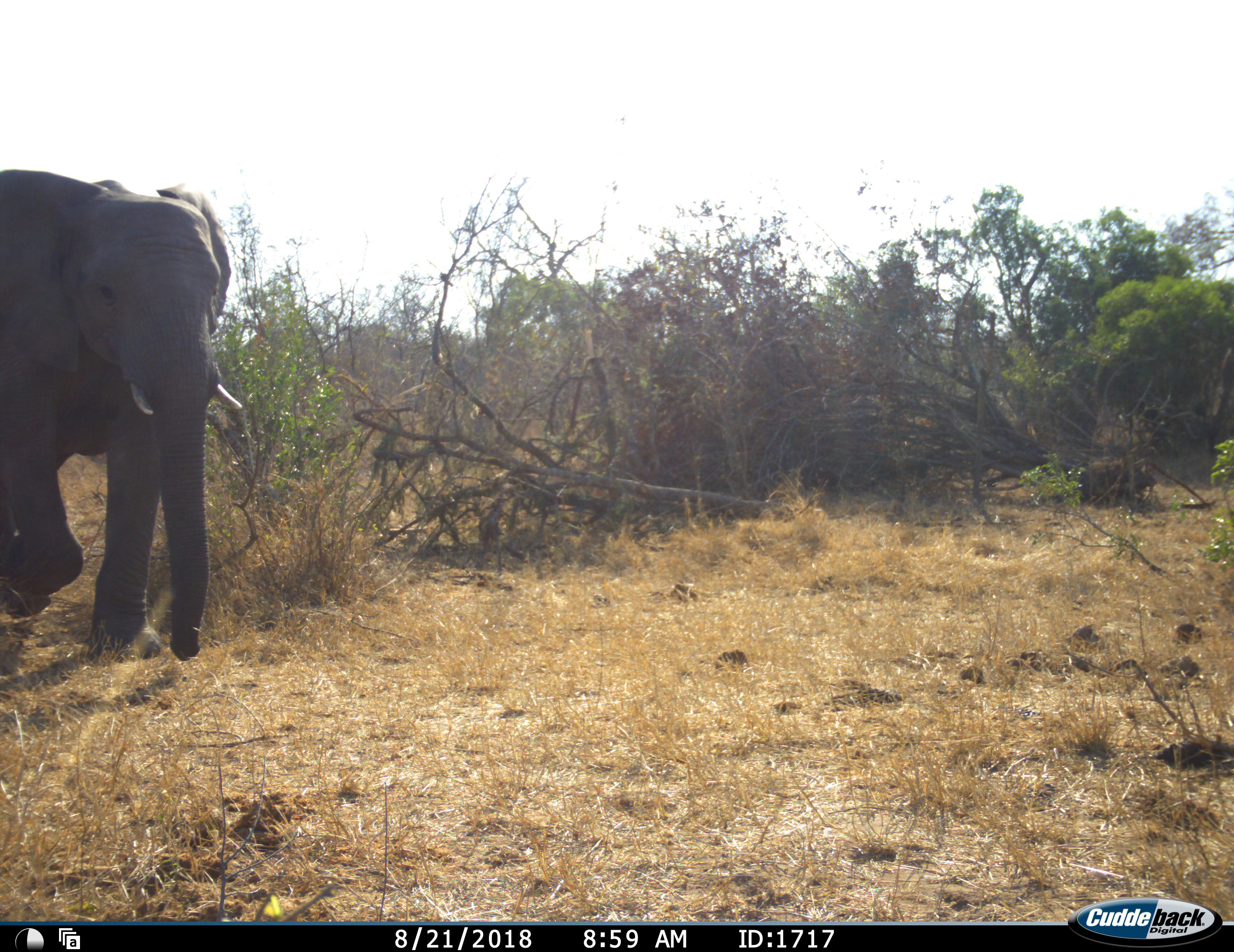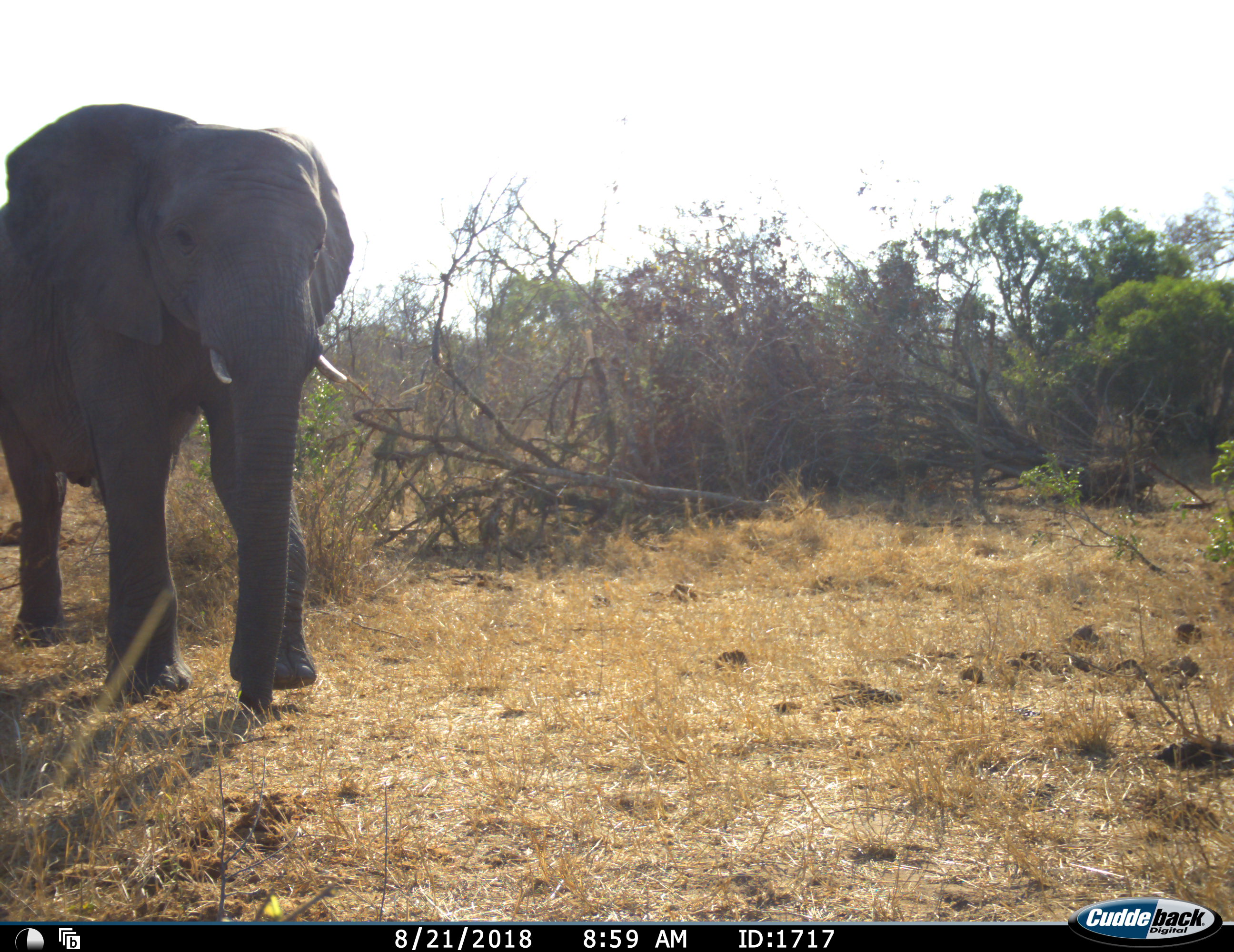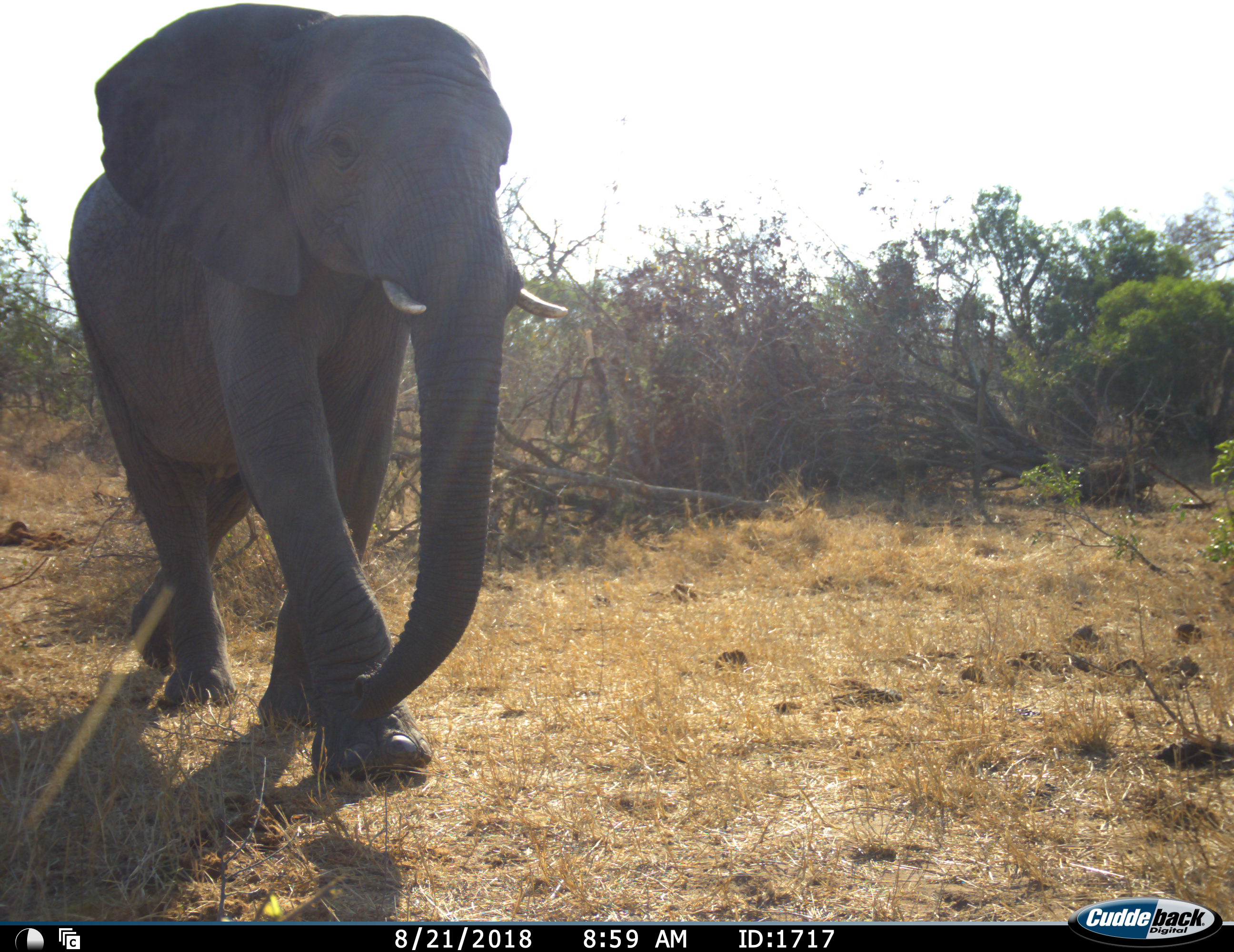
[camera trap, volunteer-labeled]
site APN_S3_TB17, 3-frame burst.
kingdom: Animalia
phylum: Chordata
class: Mammalia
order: Proboscidea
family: Elephantidae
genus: Loxodonta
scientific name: Loxodonta africana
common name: african bush elephant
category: elephant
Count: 1.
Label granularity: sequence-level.